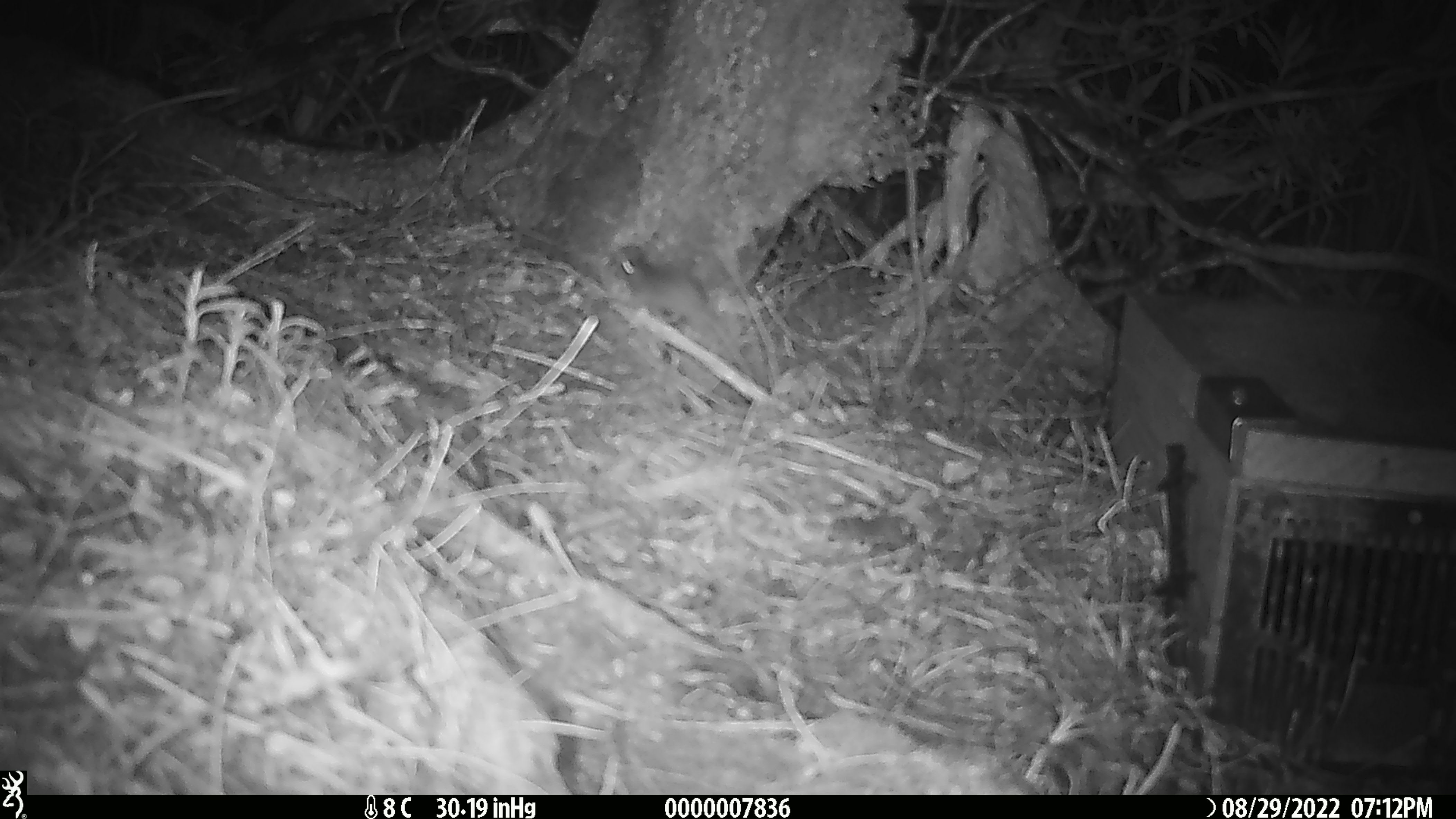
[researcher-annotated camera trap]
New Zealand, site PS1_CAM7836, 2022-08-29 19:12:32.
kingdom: Animalia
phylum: Chordata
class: Mammalia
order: Rodentia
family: Muridae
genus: Mus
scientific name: Mus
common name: mouse